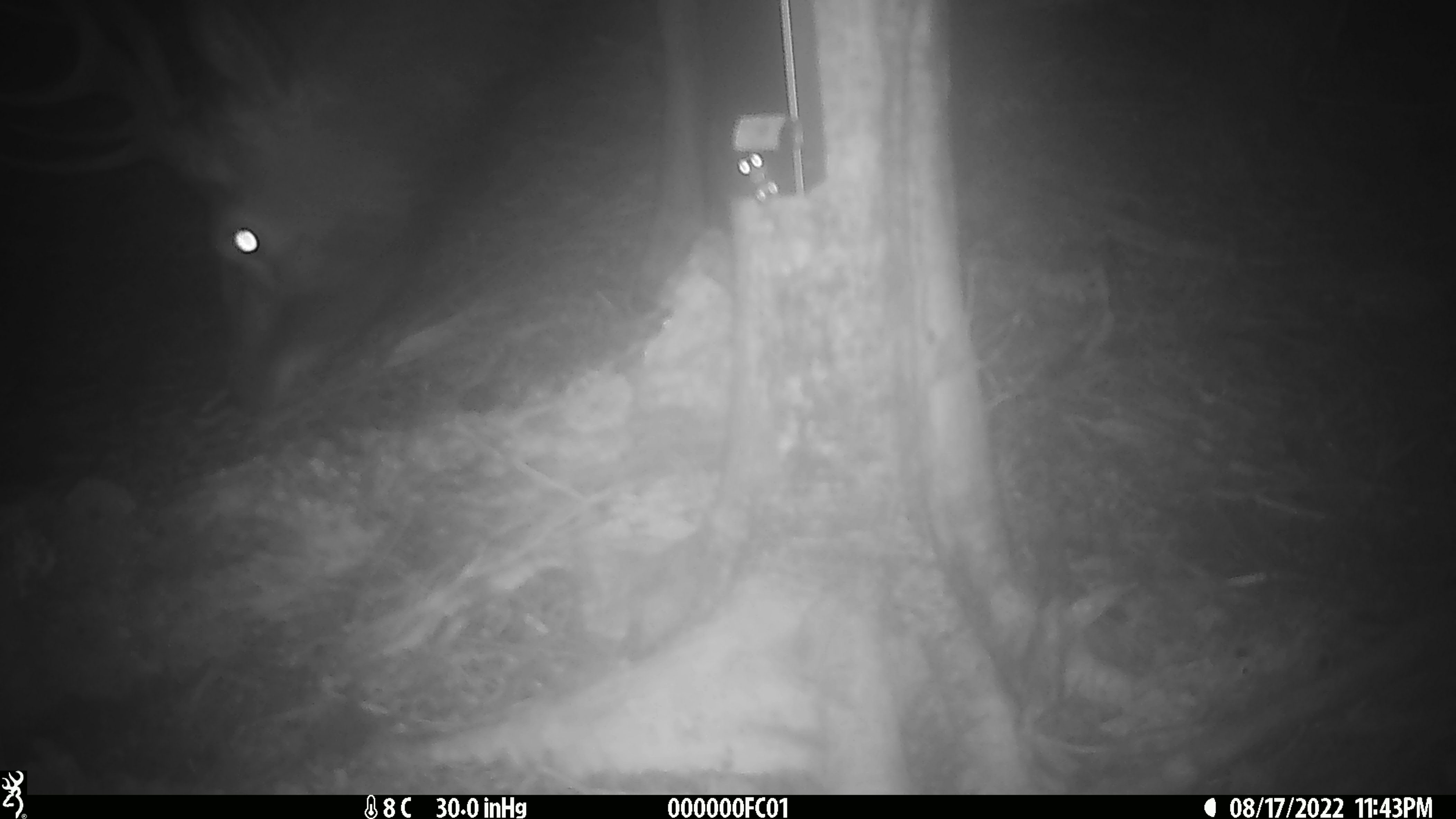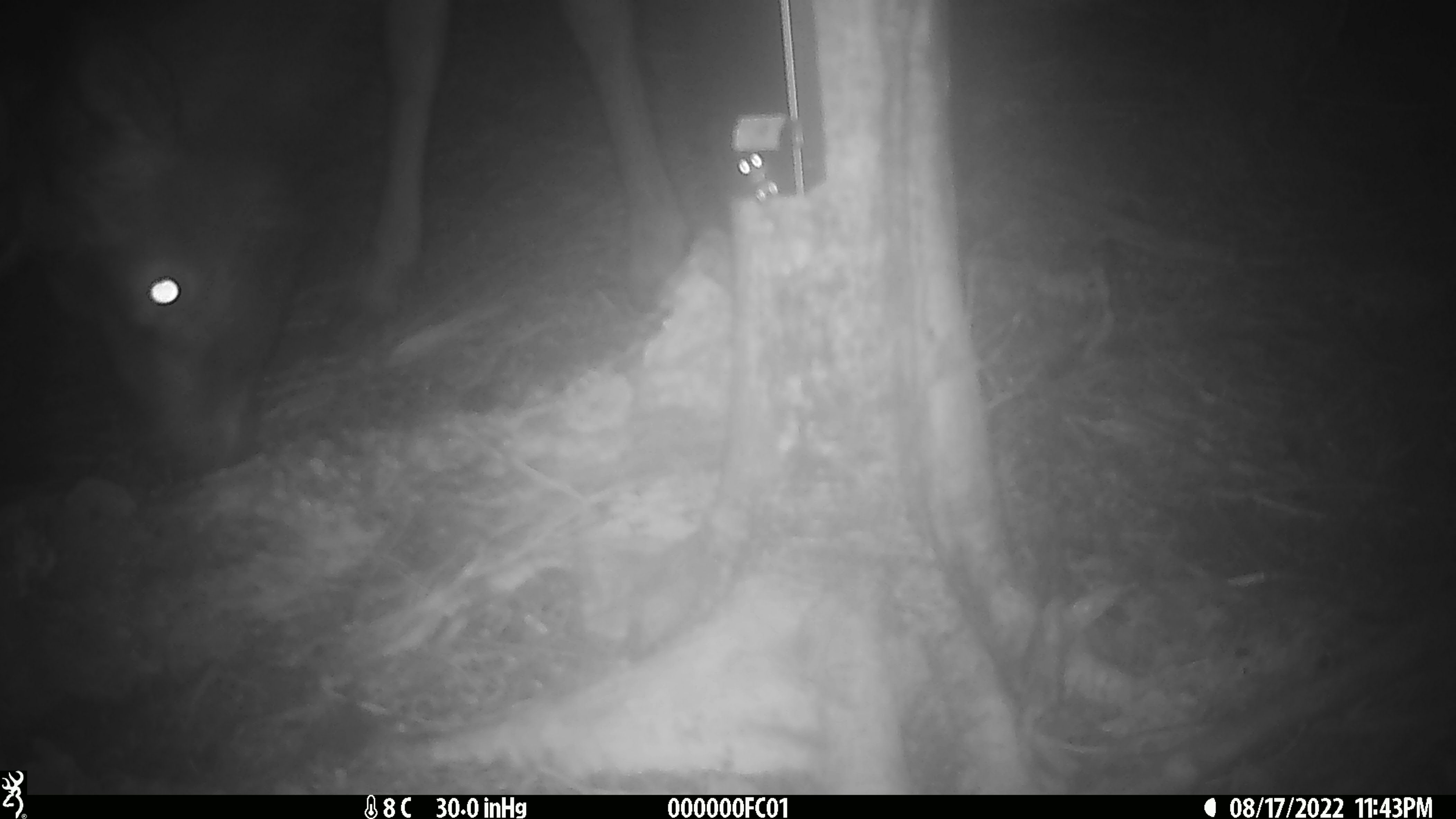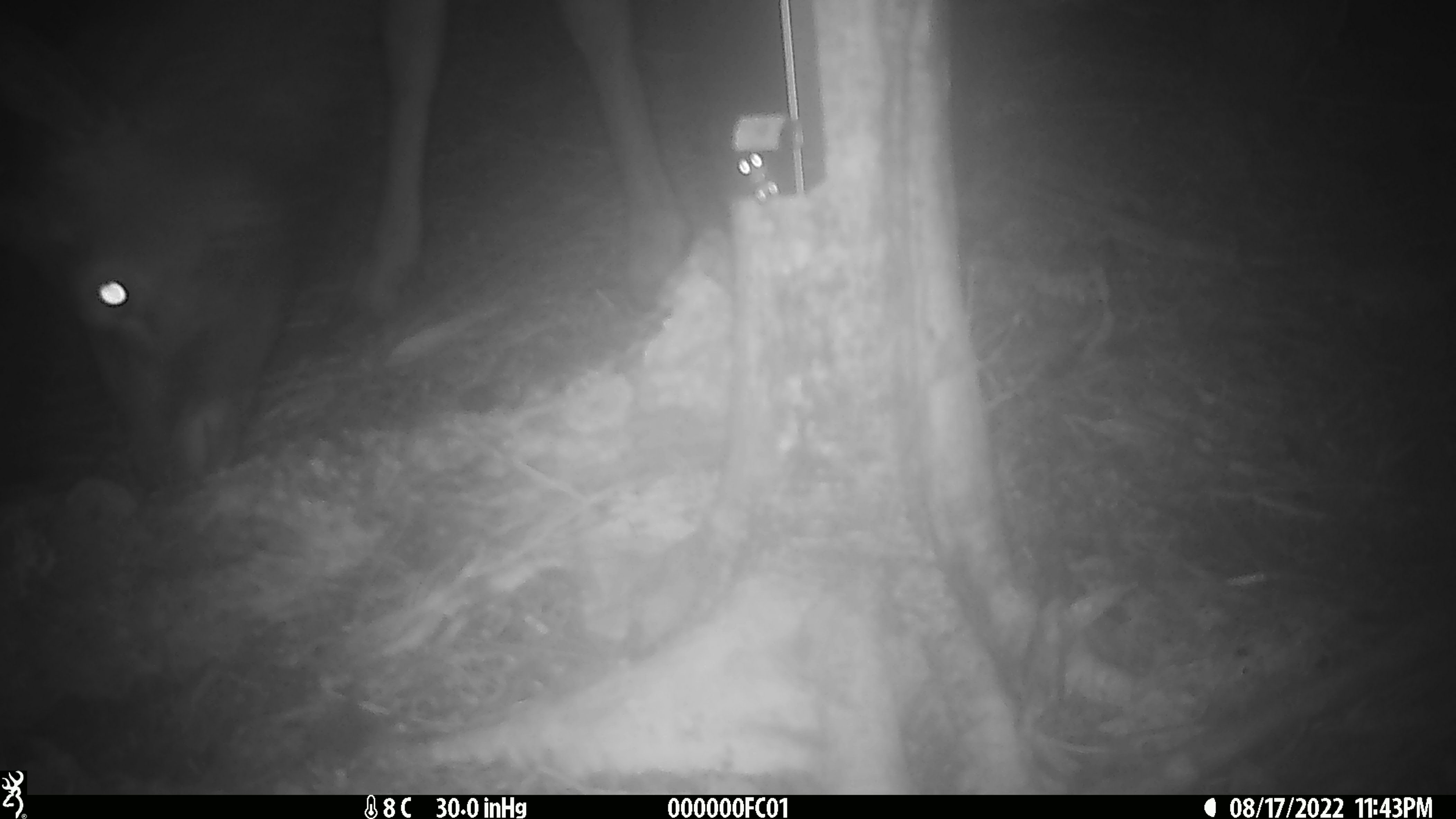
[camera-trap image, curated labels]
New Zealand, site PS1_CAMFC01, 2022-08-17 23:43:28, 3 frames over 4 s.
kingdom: Animalia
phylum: Chordata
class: Mammalia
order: Artiodactyla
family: Cervidae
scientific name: Cervidae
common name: deer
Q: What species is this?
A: Deer (Cervidae).